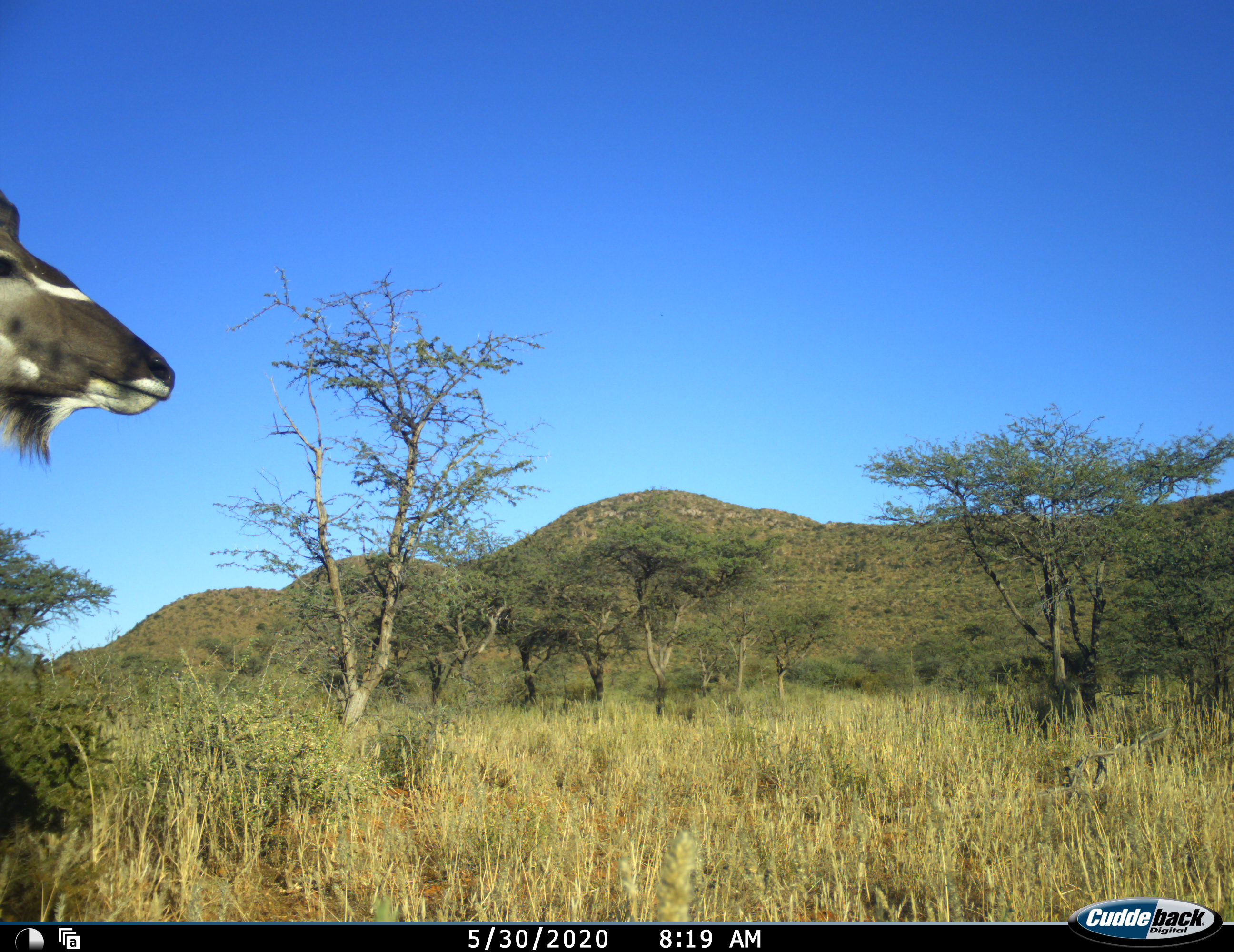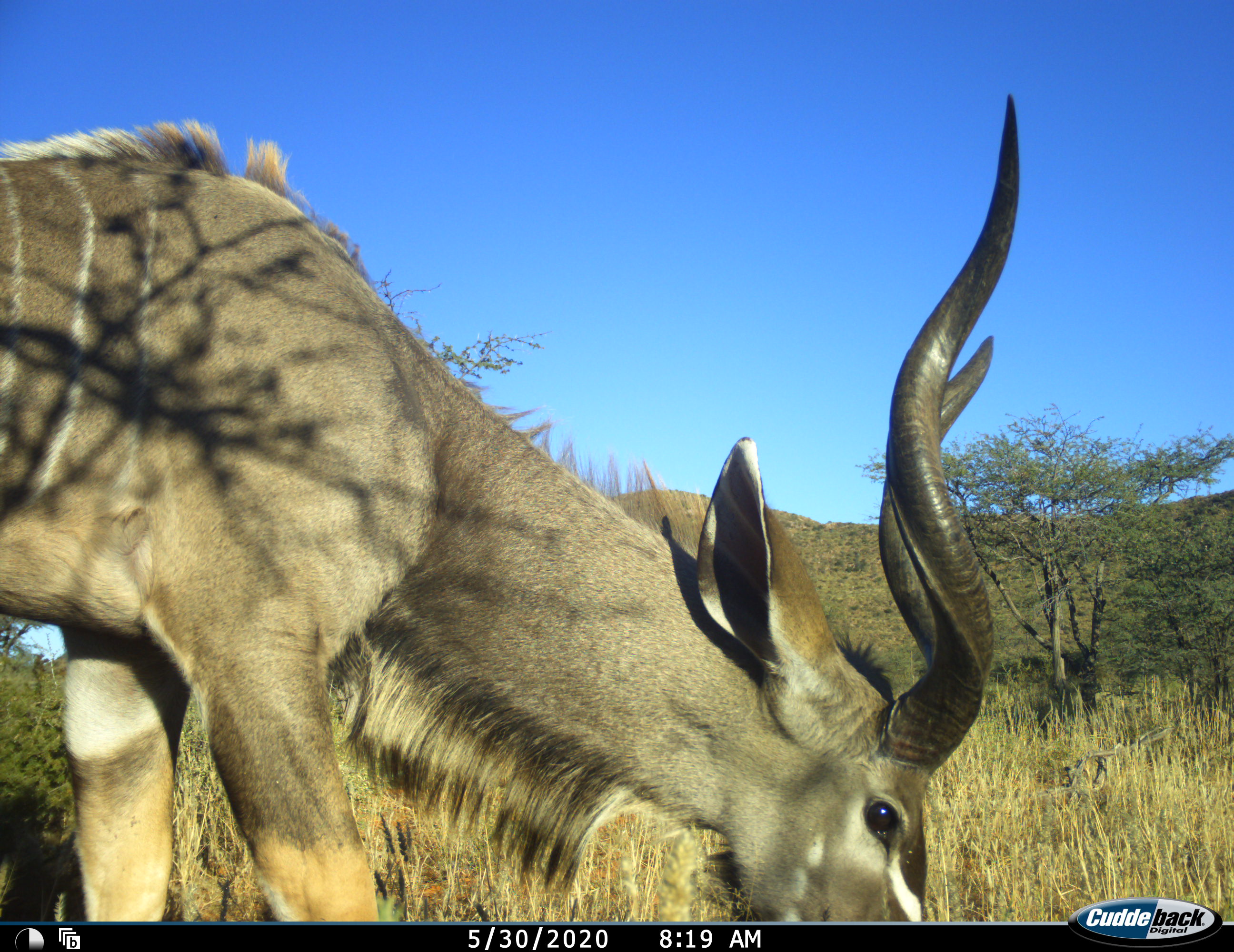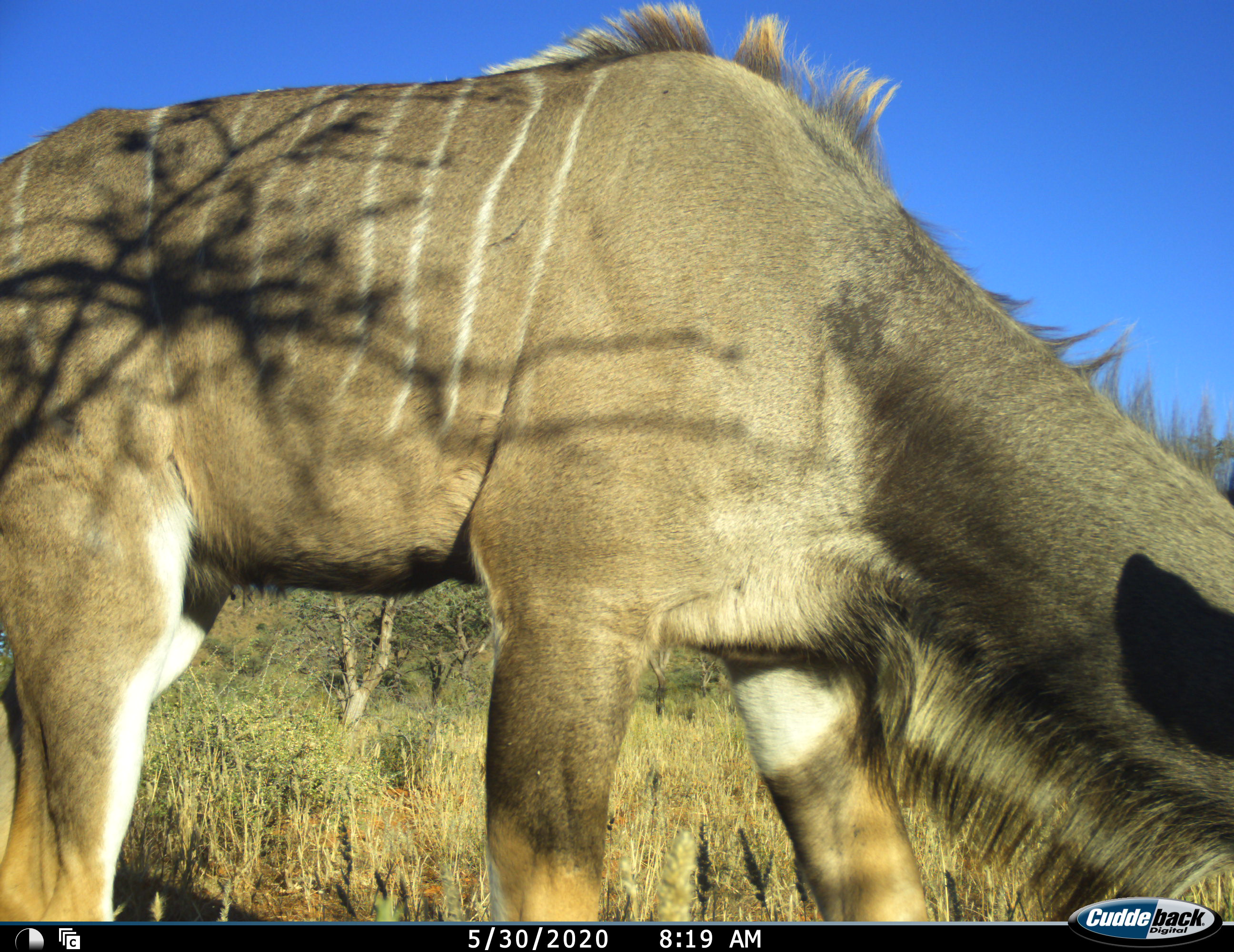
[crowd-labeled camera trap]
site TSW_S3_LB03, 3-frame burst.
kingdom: Animalia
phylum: Chordata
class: Mammalia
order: Artiodactyla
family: Bovidae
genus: Tragelaphus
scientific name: Tragelaphus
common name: kudu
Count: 1.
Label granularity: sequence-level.